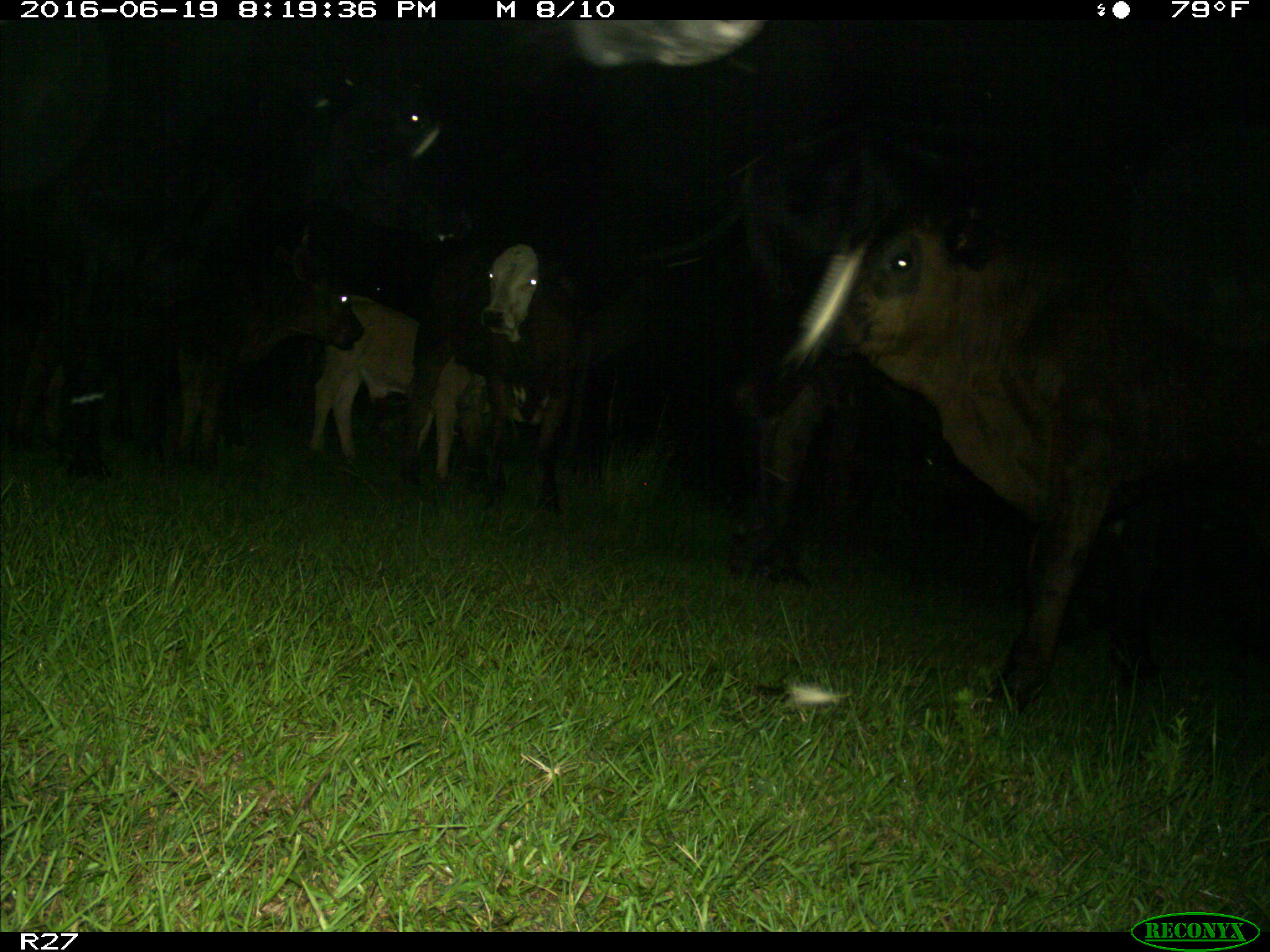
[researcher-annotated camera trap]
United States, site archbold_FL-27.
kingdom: Animalia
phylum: Chordata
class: Mammalia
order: Artiodactyla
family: Bovidae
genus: Bos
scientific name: Bos taurus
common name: domestic cow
Bos taurus (domestic cow).